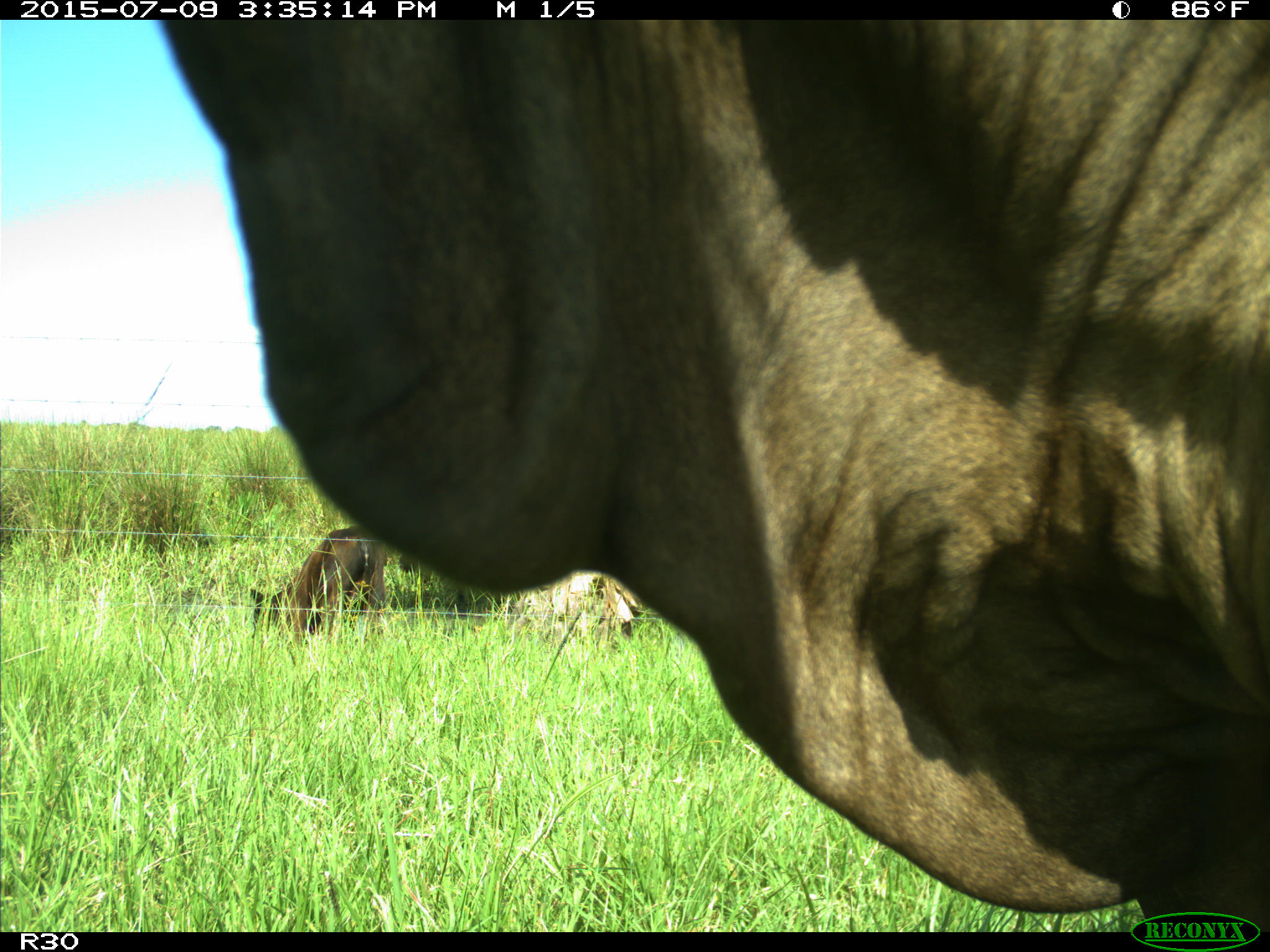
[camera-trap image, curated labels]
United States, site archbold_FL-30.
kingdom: Animalia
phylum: Chordata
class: Mammalia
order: Artiodactyla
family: Bovidae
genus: Bos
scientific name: Bos taurus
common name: domestic cow